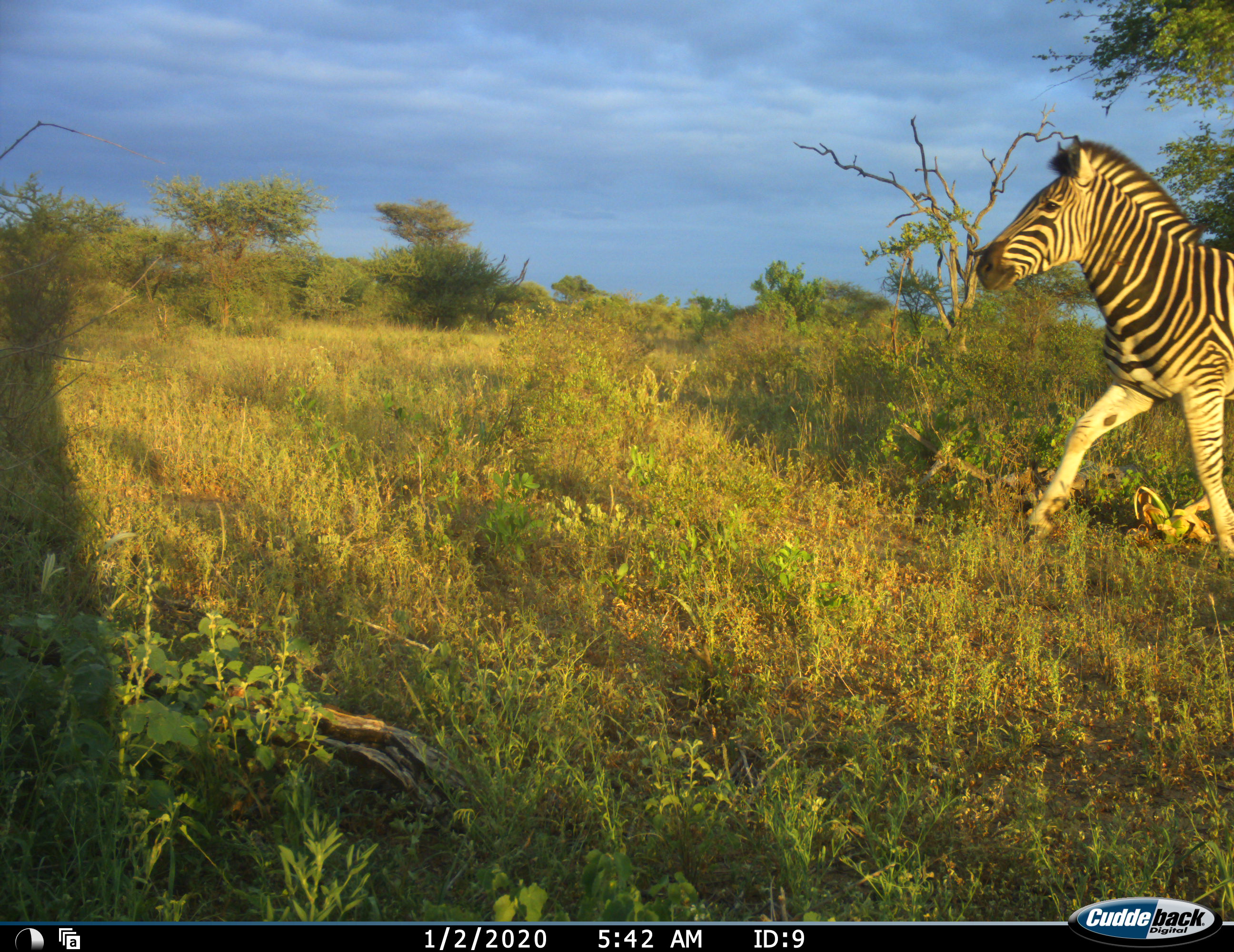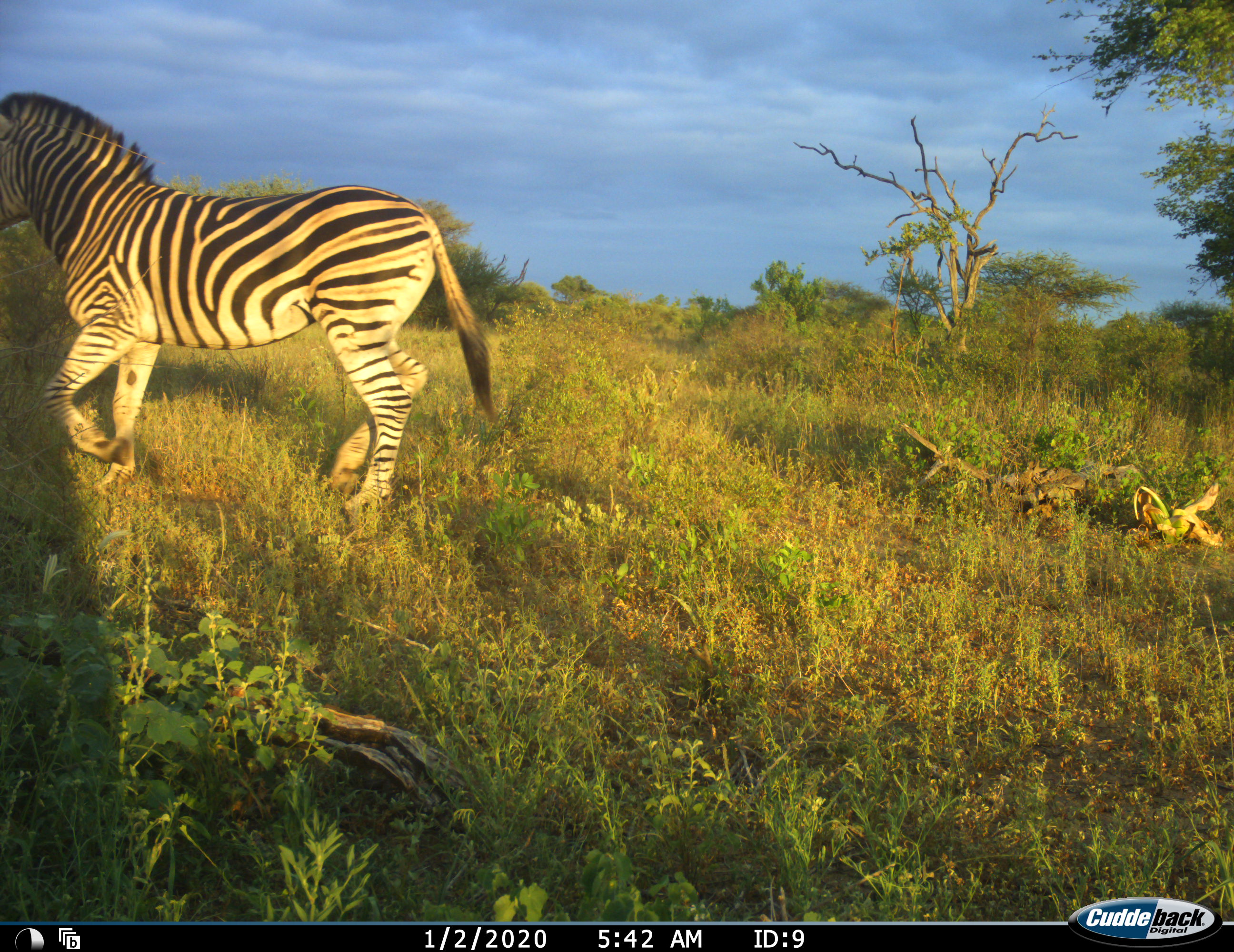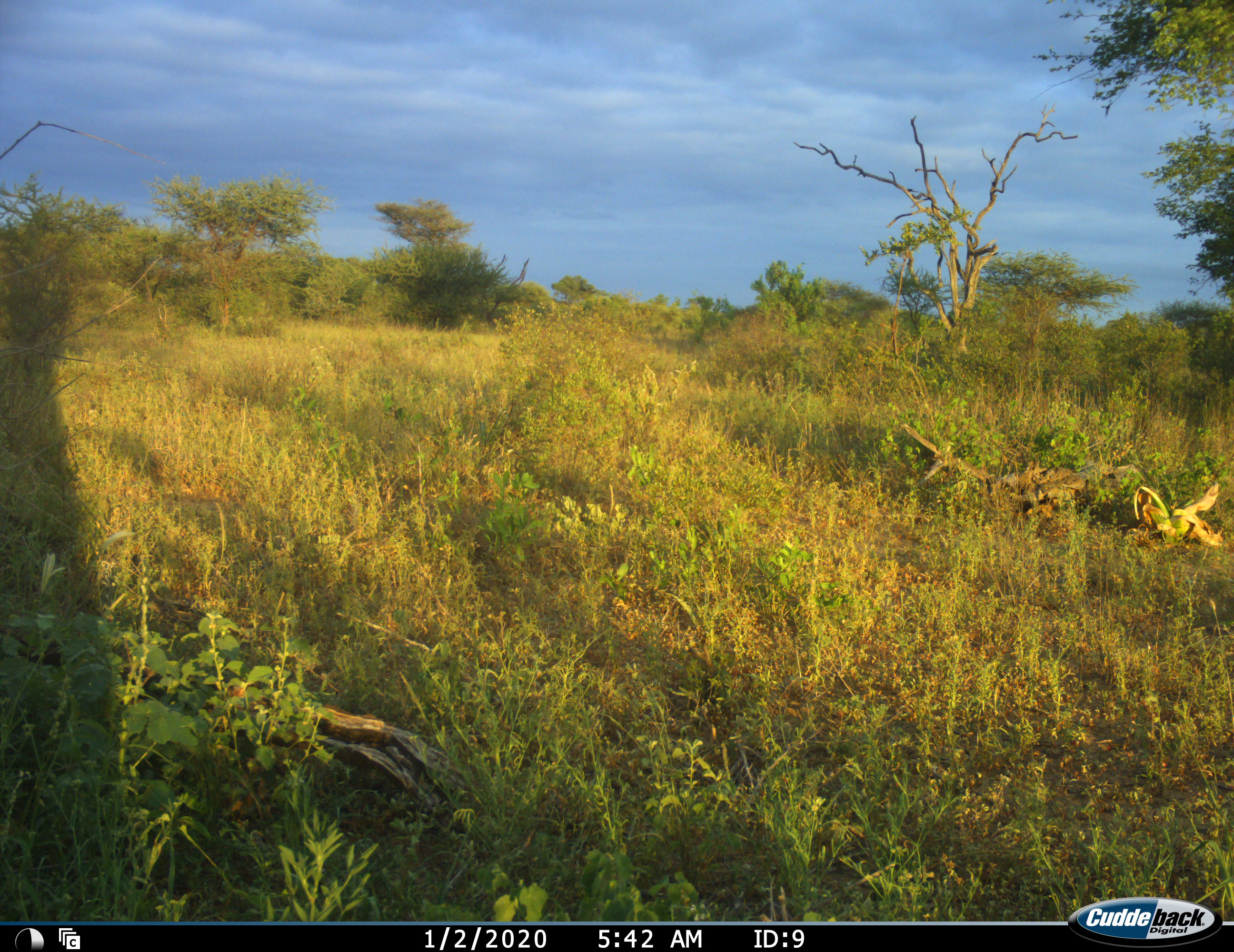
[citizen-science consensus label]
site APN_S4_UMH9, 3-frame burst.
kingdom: Animalia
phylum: Chordata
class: Mammalia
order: Perissodactyla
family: Equidae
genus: Equus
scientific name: Equus quagga burchellii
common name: burchell's zebra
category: zebraburchells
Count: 1.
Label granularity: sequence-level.